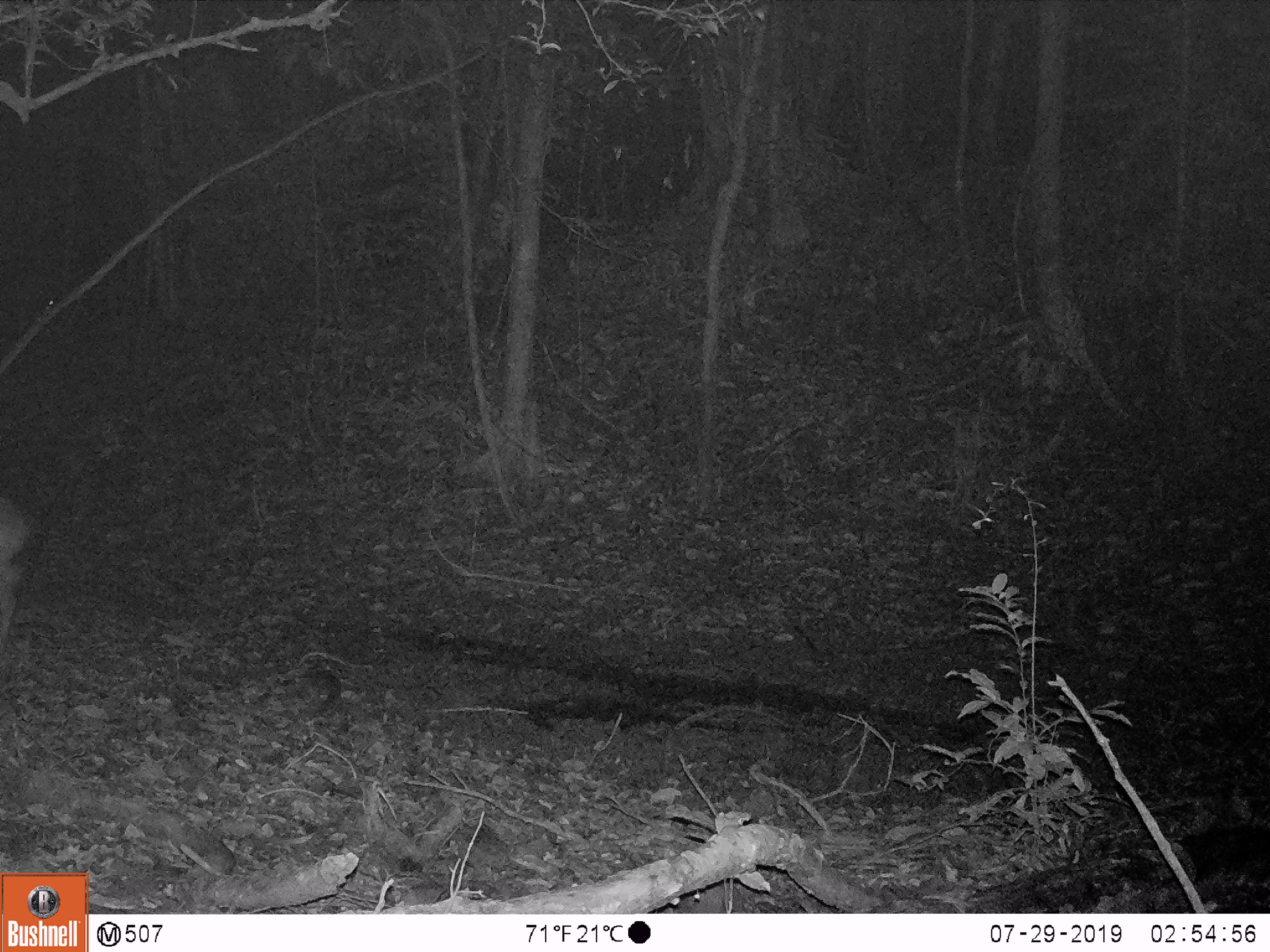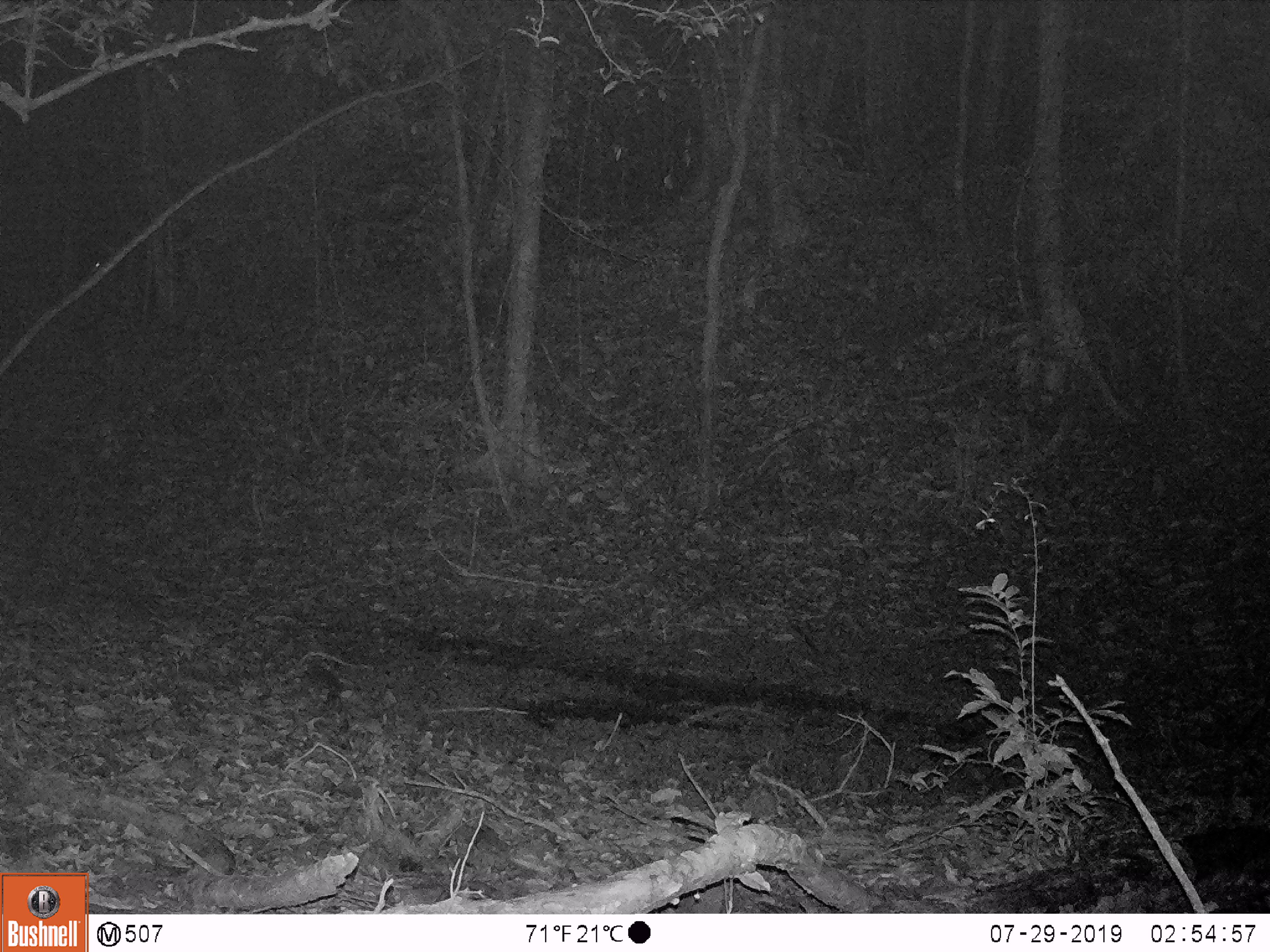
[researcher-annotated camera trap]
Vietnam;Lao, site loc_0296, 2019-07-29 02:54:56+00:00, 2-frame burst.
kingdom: Animalia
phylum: Chordata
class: Mammalia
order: Artiodactyla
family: Cervidae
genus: Muntiacus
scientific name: Muntiacus vuquangensis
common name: large-antlered muntjac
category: large antlered muntjac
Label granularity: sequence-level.